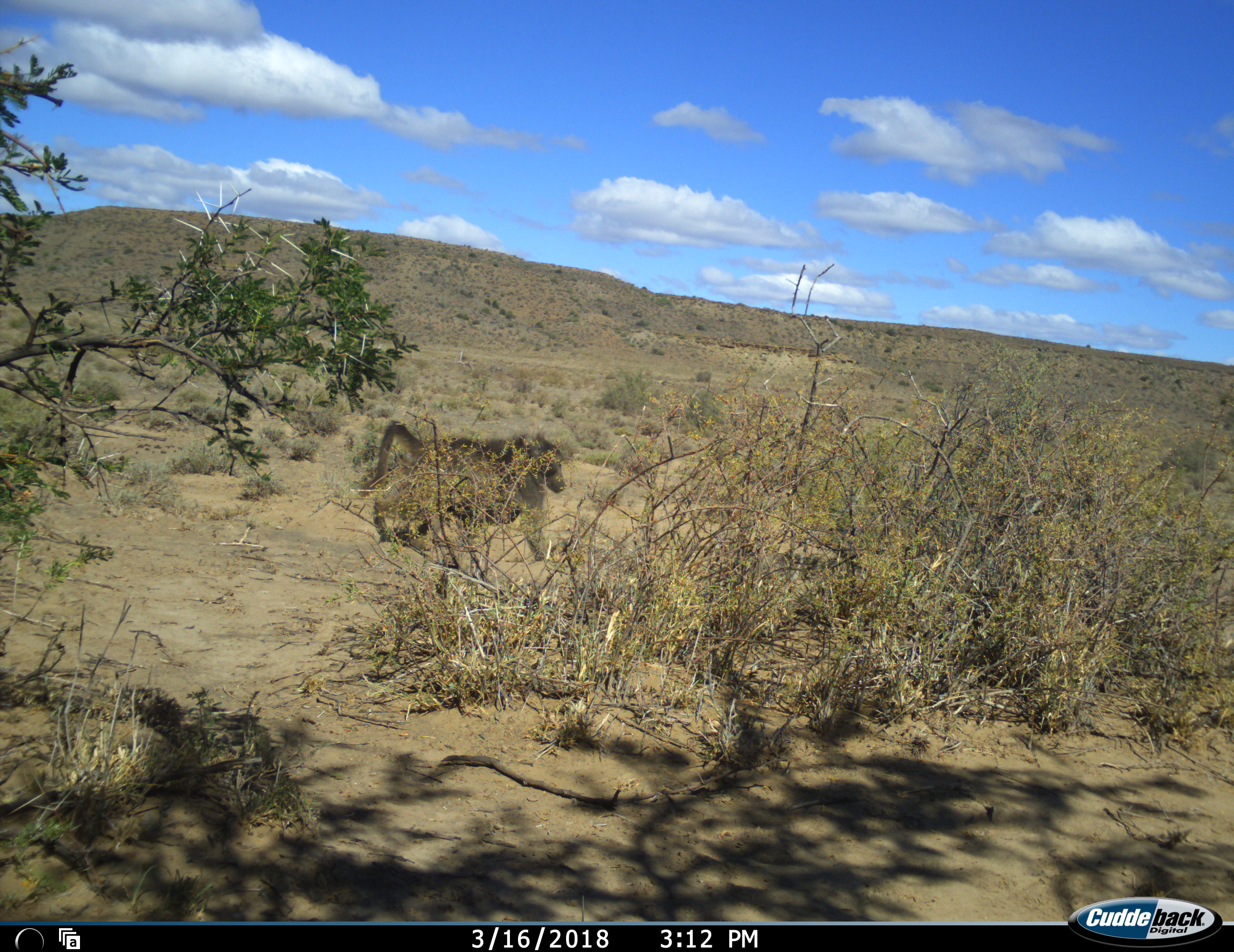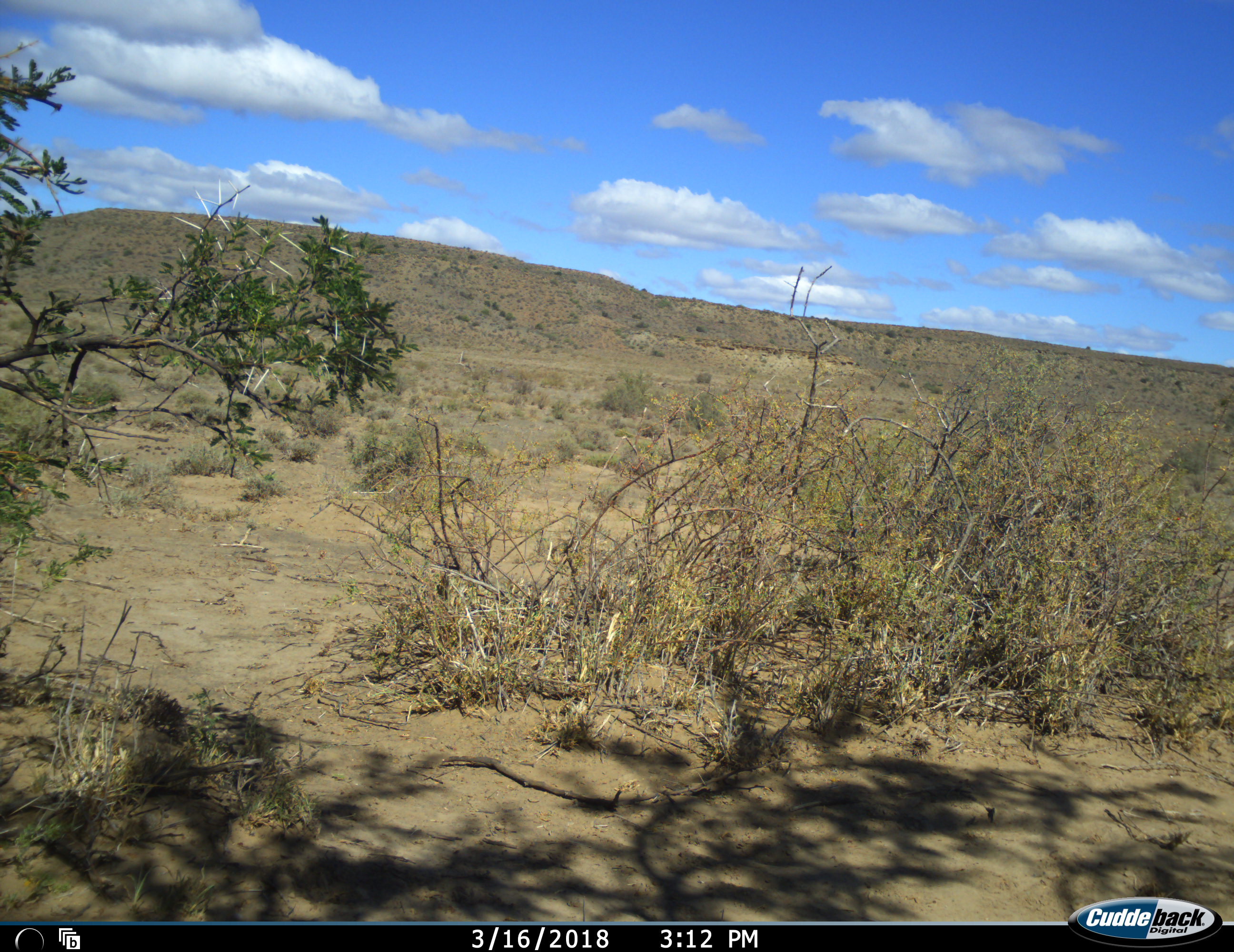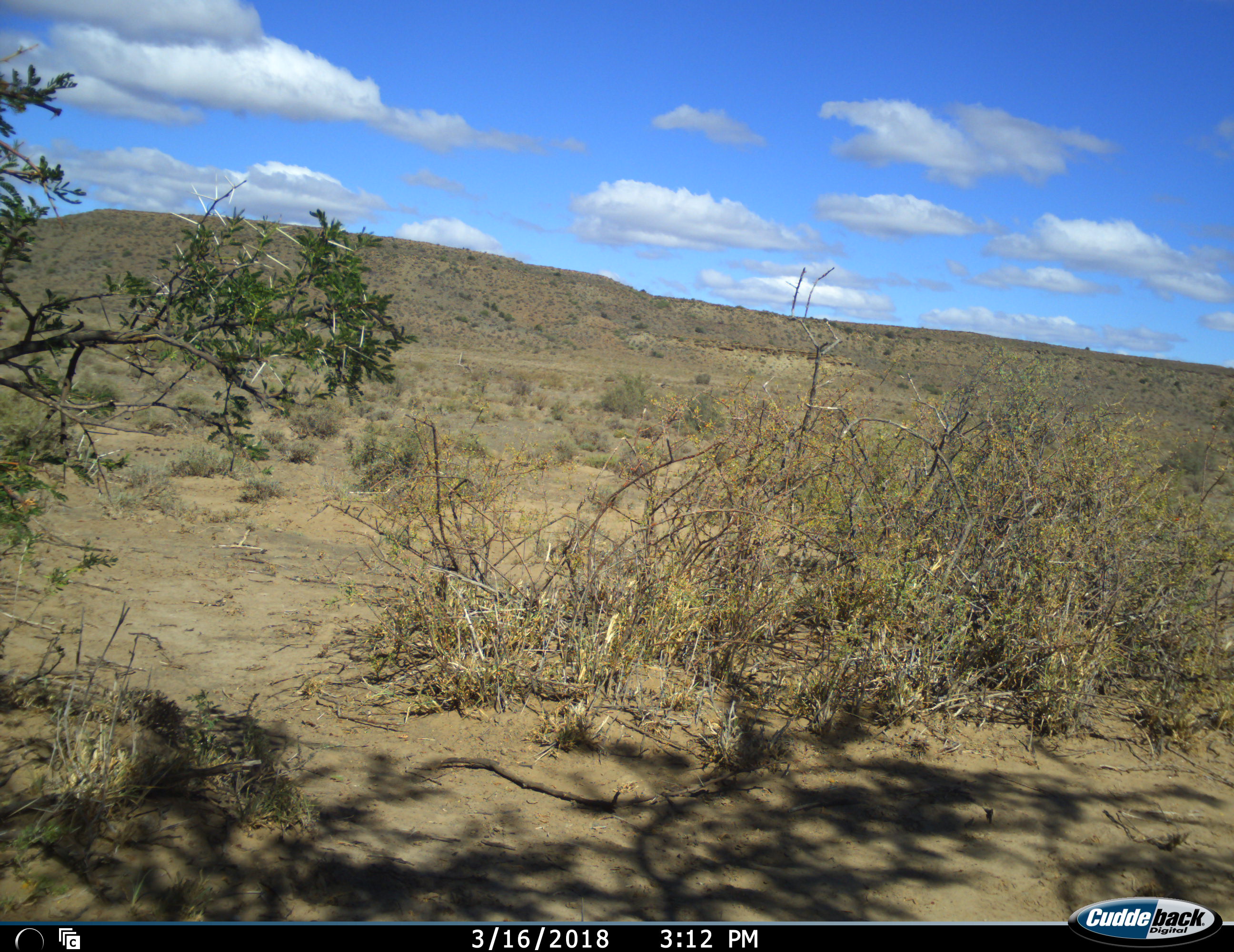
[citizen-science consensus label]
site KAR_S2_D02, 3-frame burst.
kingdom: Animalia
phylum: Chordata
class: Mammalia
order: Primates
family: Cercopithecidae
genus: Papio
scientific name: Papio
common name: baboon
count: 1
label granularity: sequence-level